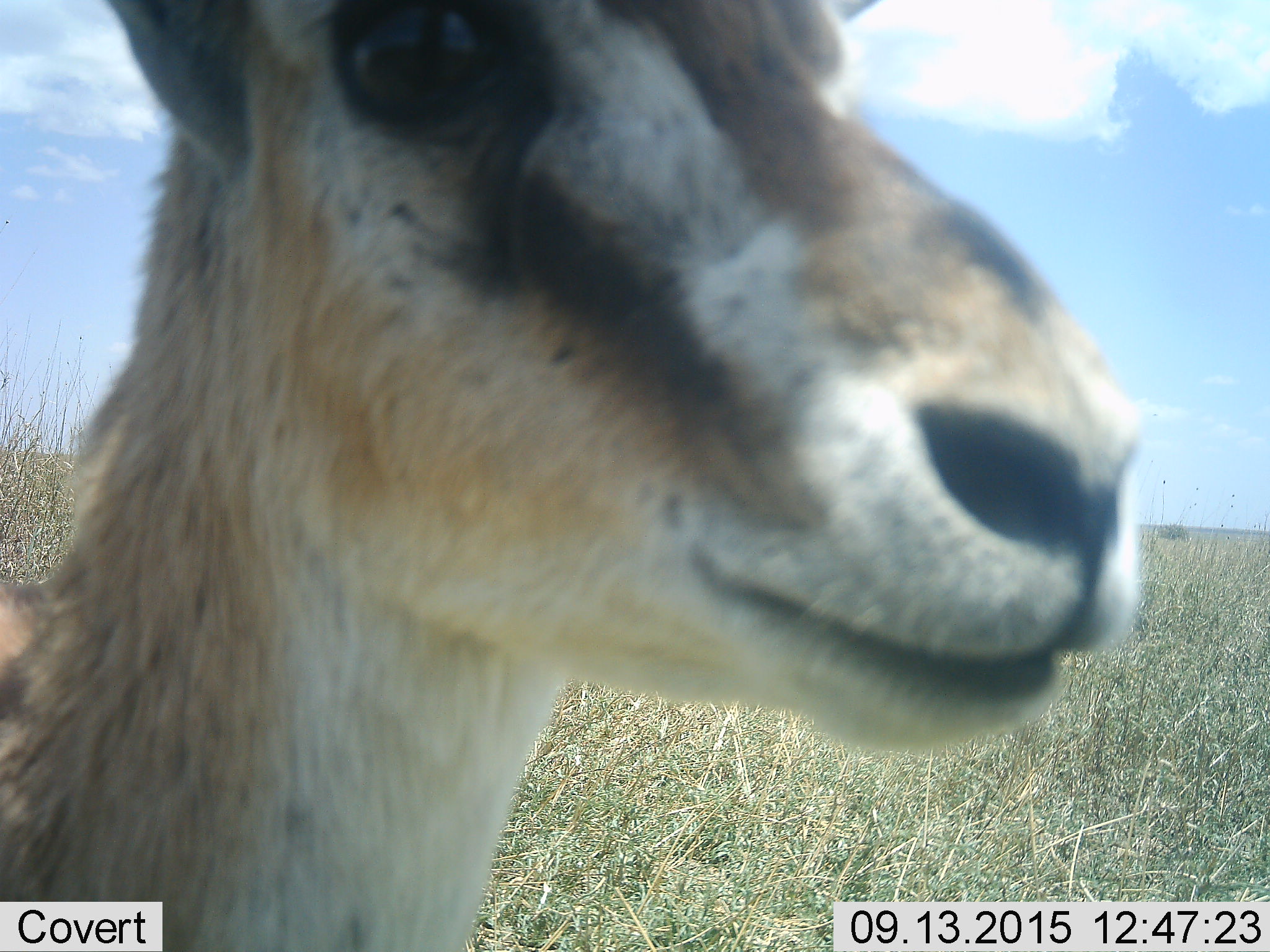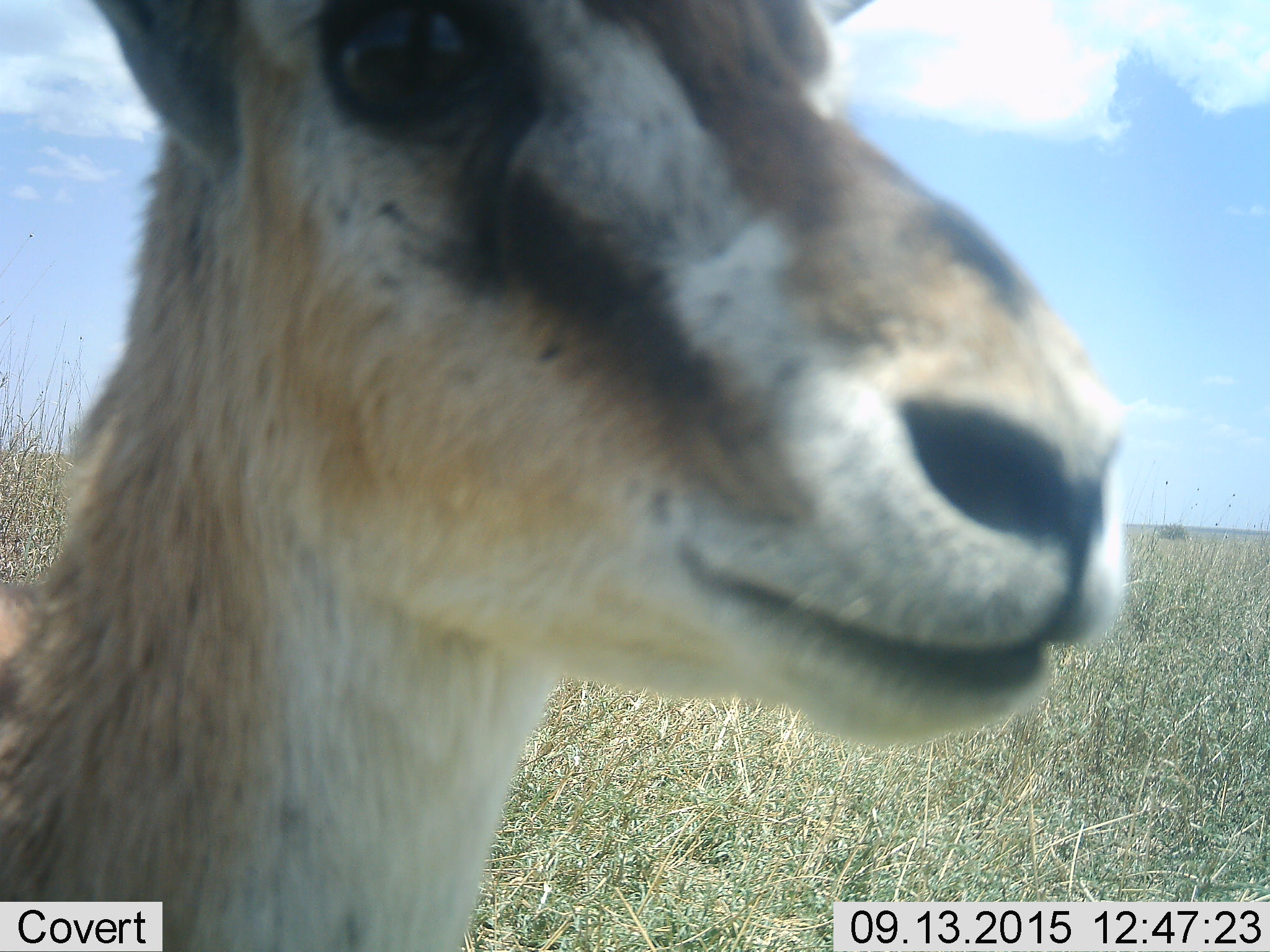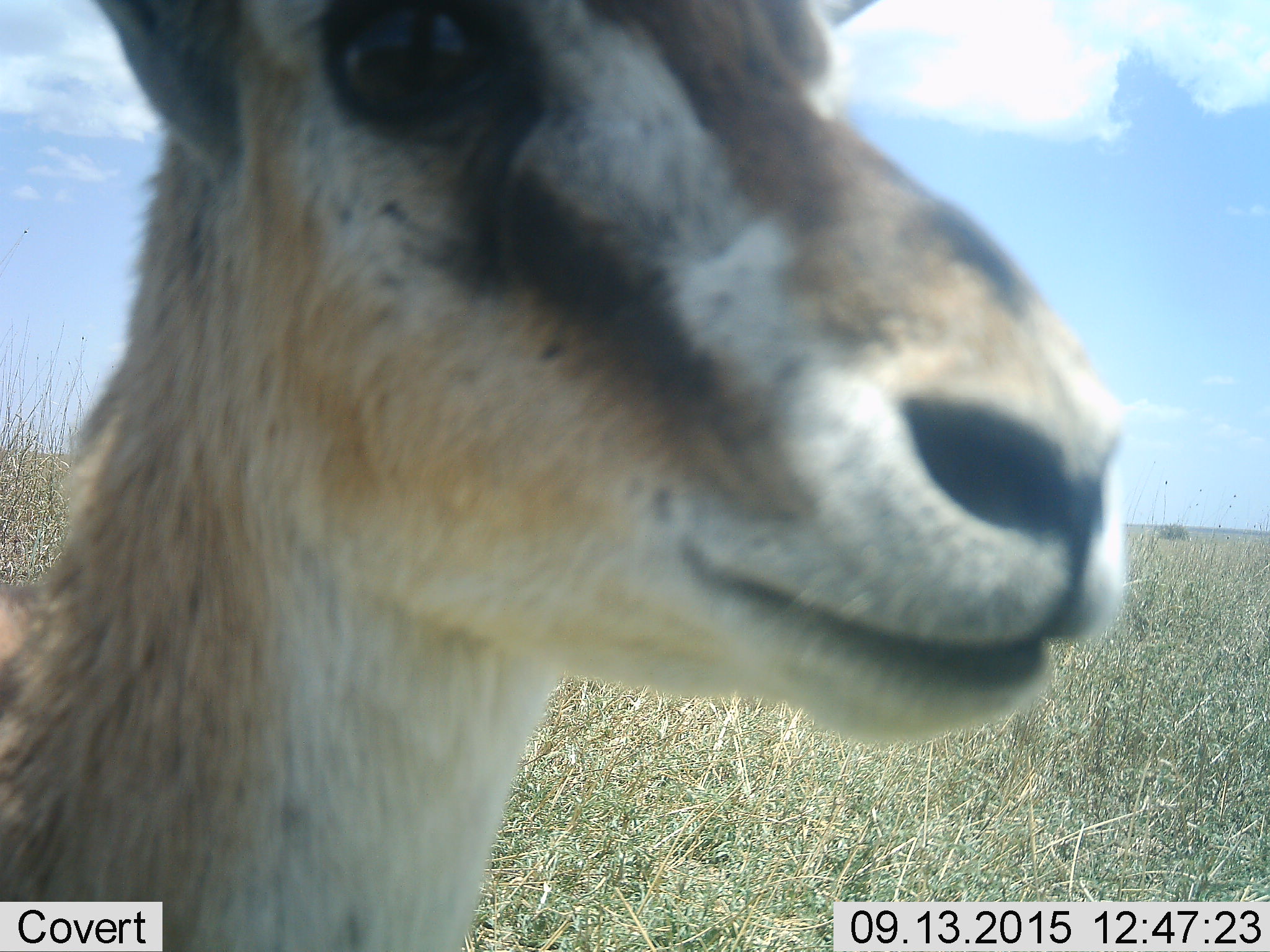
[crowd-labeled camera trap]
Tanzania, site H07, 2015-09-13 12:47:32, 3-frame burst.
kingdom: Animalia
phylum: Chordata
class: Mammalia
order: Artiodactyla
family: Bovidae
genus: Eudorcas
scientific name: Eudorcas thomsonii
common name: thomson's gazelle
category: gazellethomsons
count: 1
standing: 100%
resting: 0%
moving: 0%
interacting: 0%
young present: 0%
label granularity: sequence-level